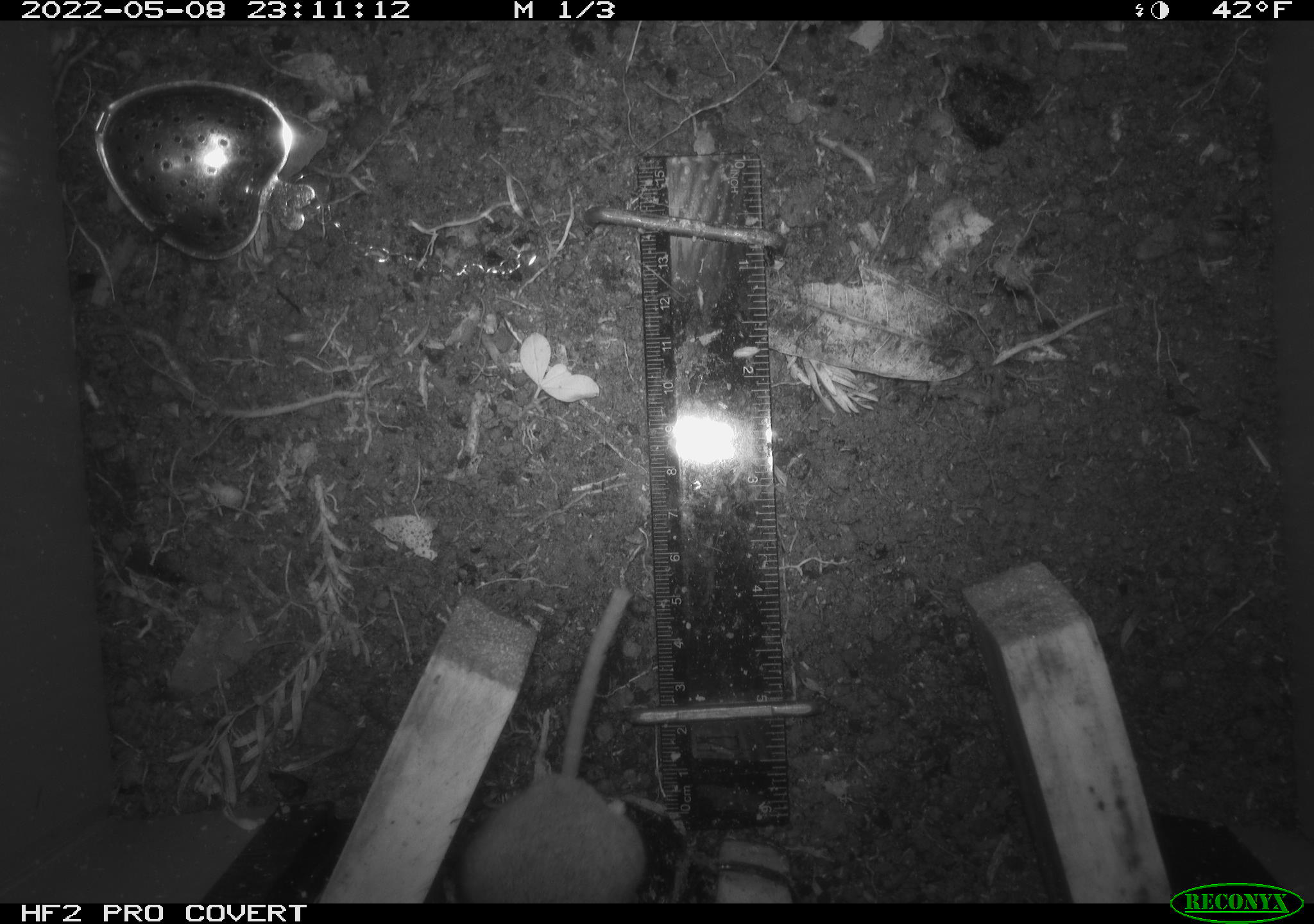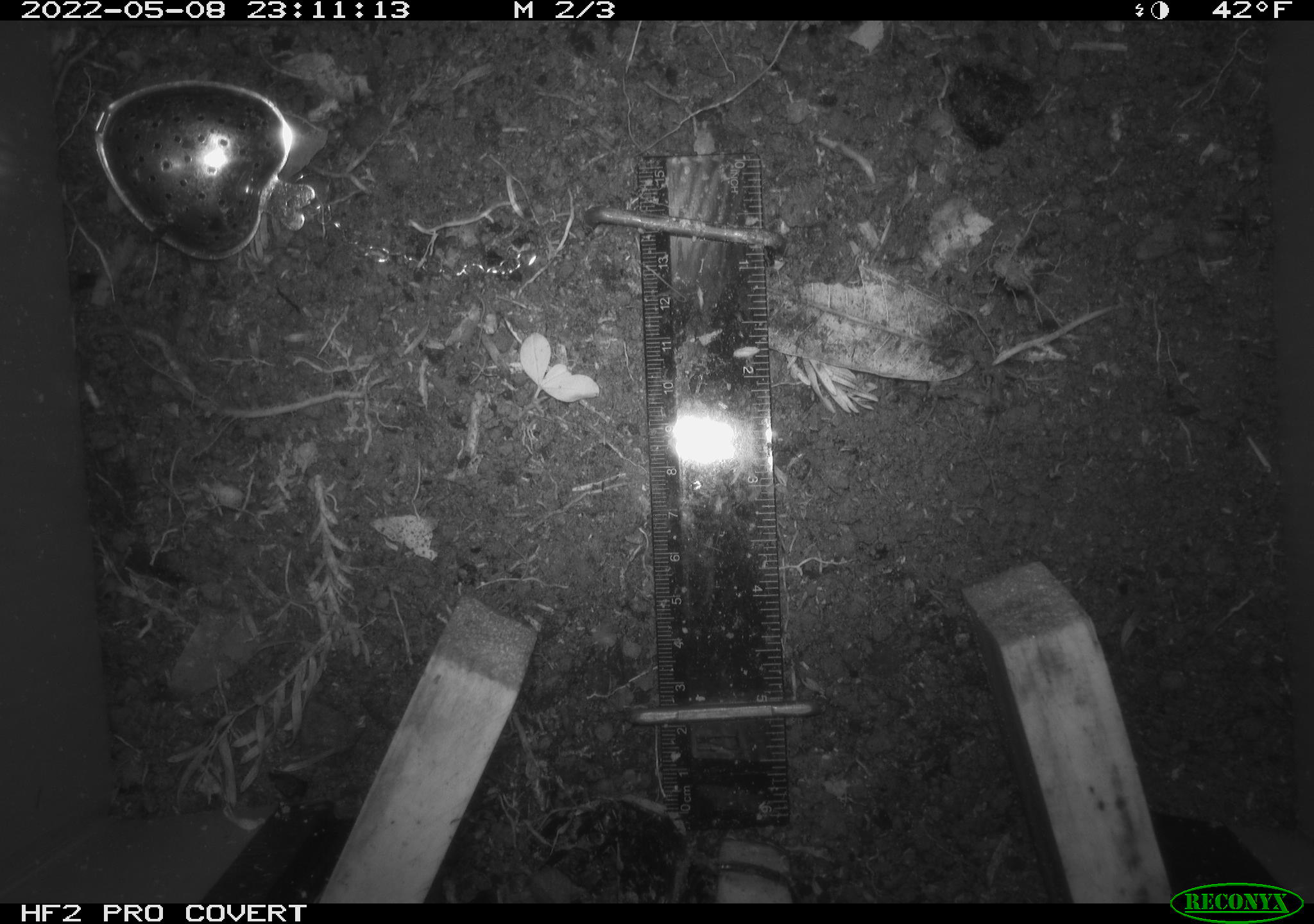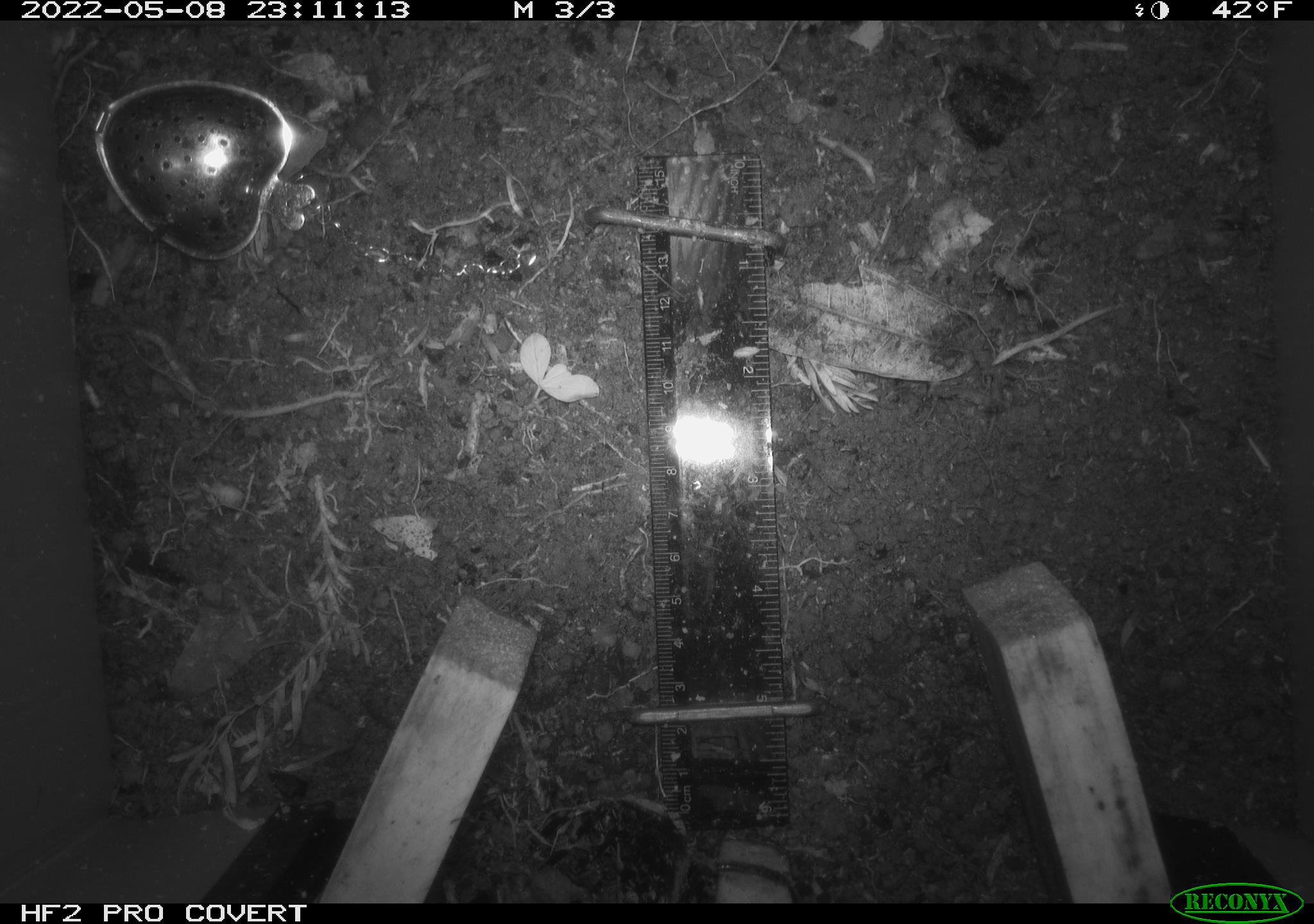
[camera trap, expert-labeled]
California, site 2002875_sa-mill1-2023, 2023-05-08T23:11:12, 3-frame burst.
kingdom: Animalia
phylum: Chordata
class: Mammalia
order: Rodentia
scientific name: Rodentia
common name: mouse species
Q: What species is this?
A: Mouse species (Rodentia).